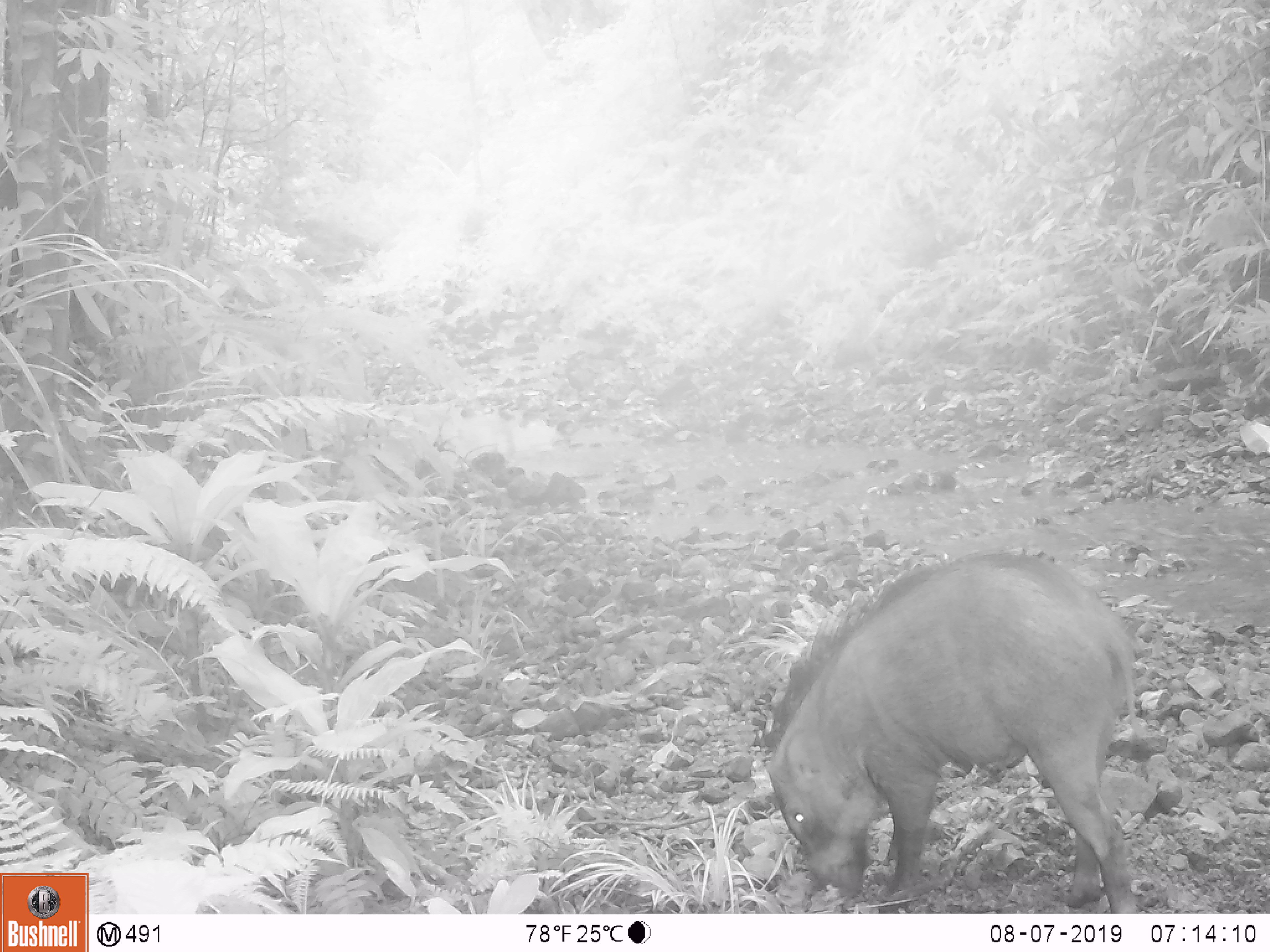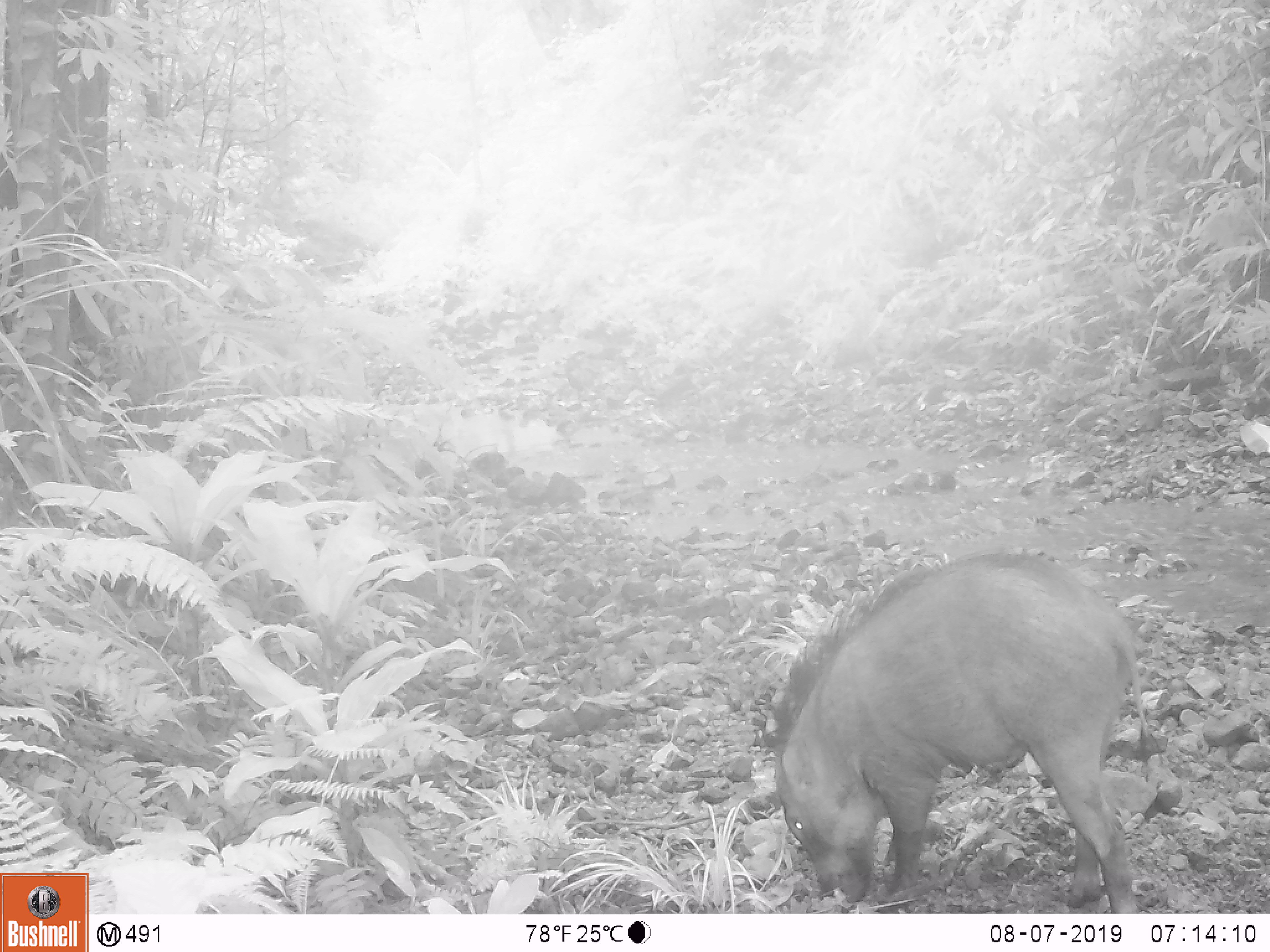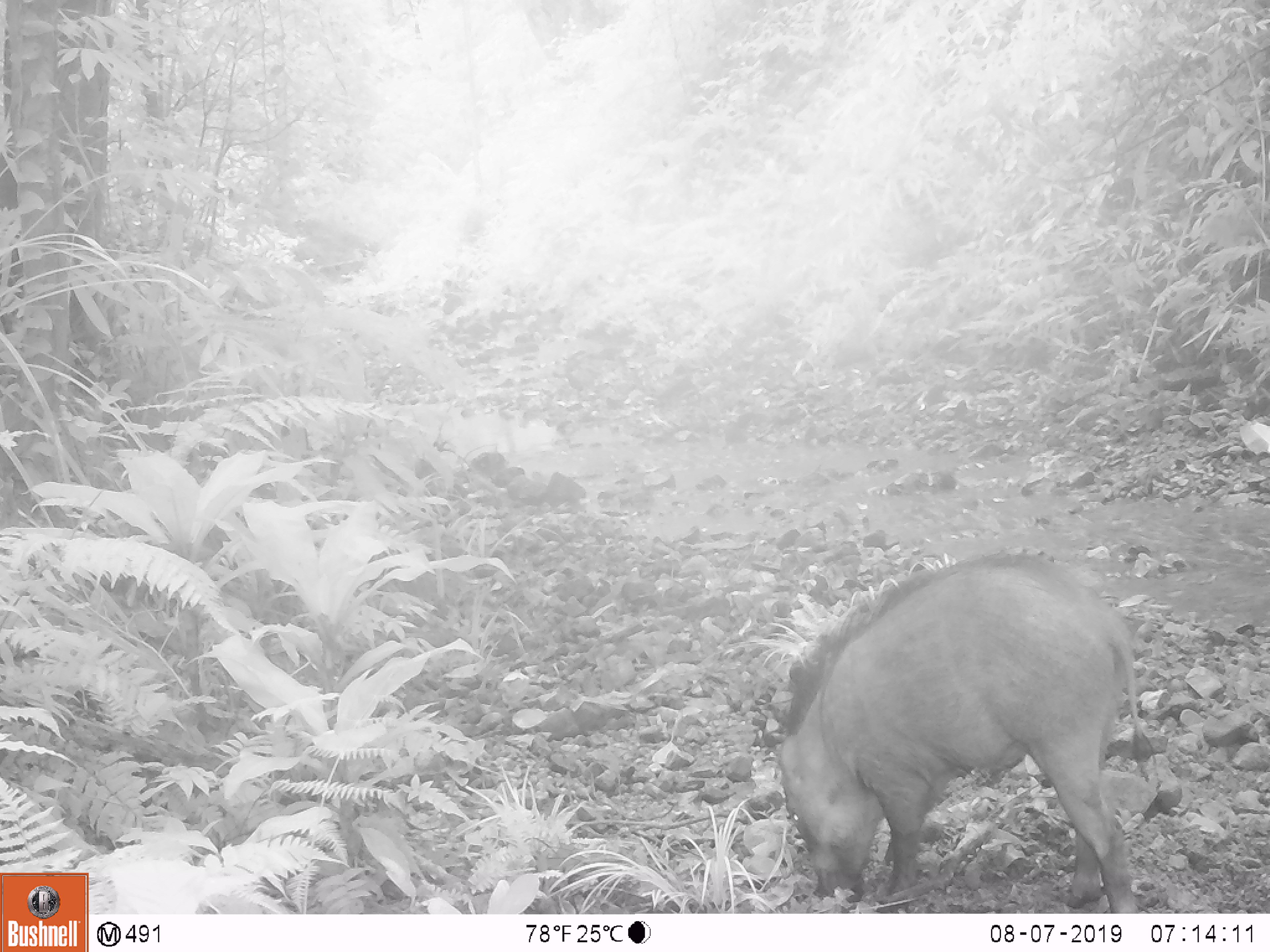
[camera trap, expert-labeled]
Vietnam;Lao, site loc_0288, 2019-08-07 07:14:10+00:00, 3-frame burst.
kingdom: Animalia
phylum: Chordata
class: Mammalia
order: Artiodactyla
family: Suidae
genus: Sus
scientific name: Sus scrofa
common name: eurasian wild pig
Eurasian wild pig (Sus scrofa). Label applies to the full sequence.